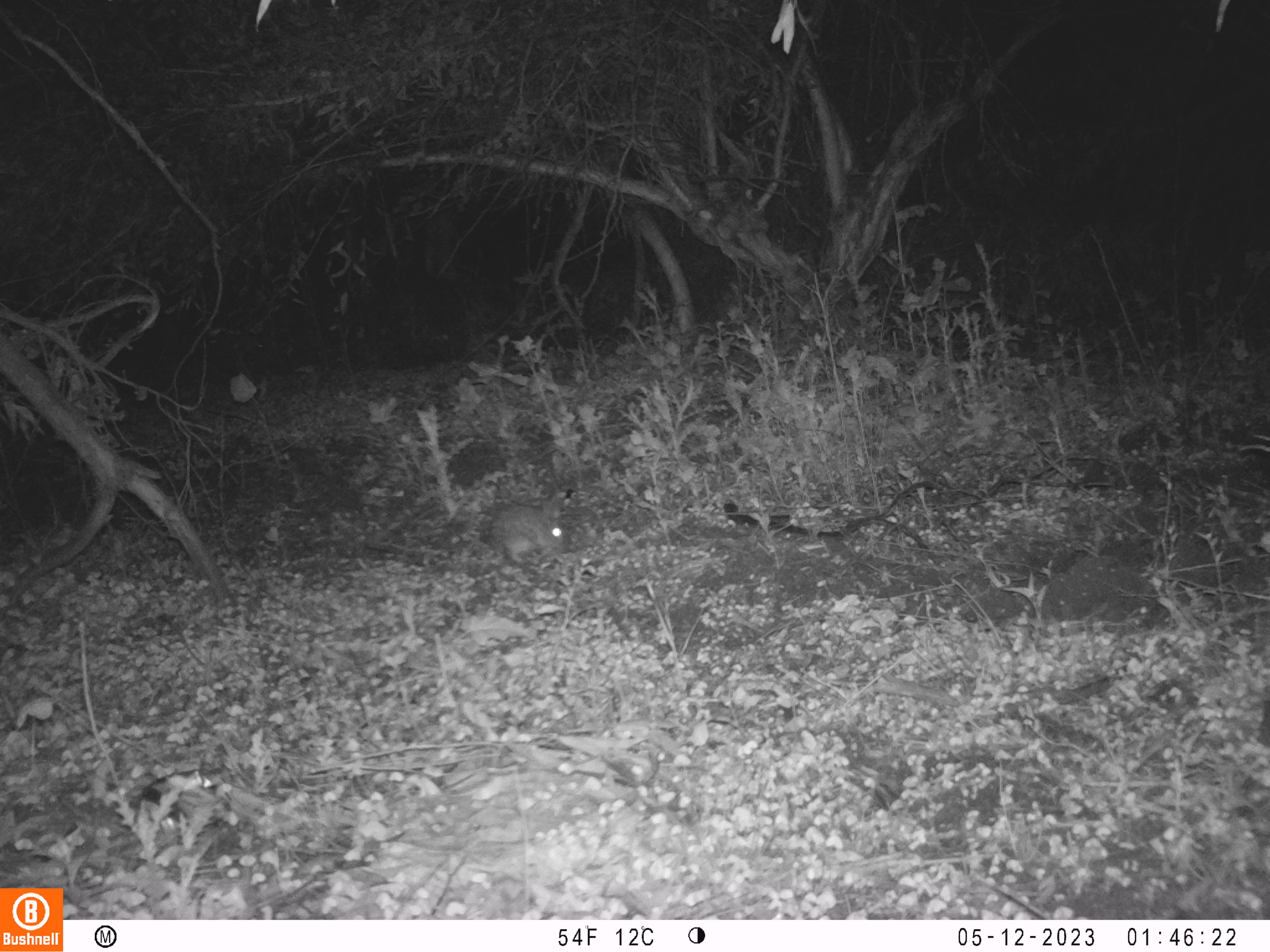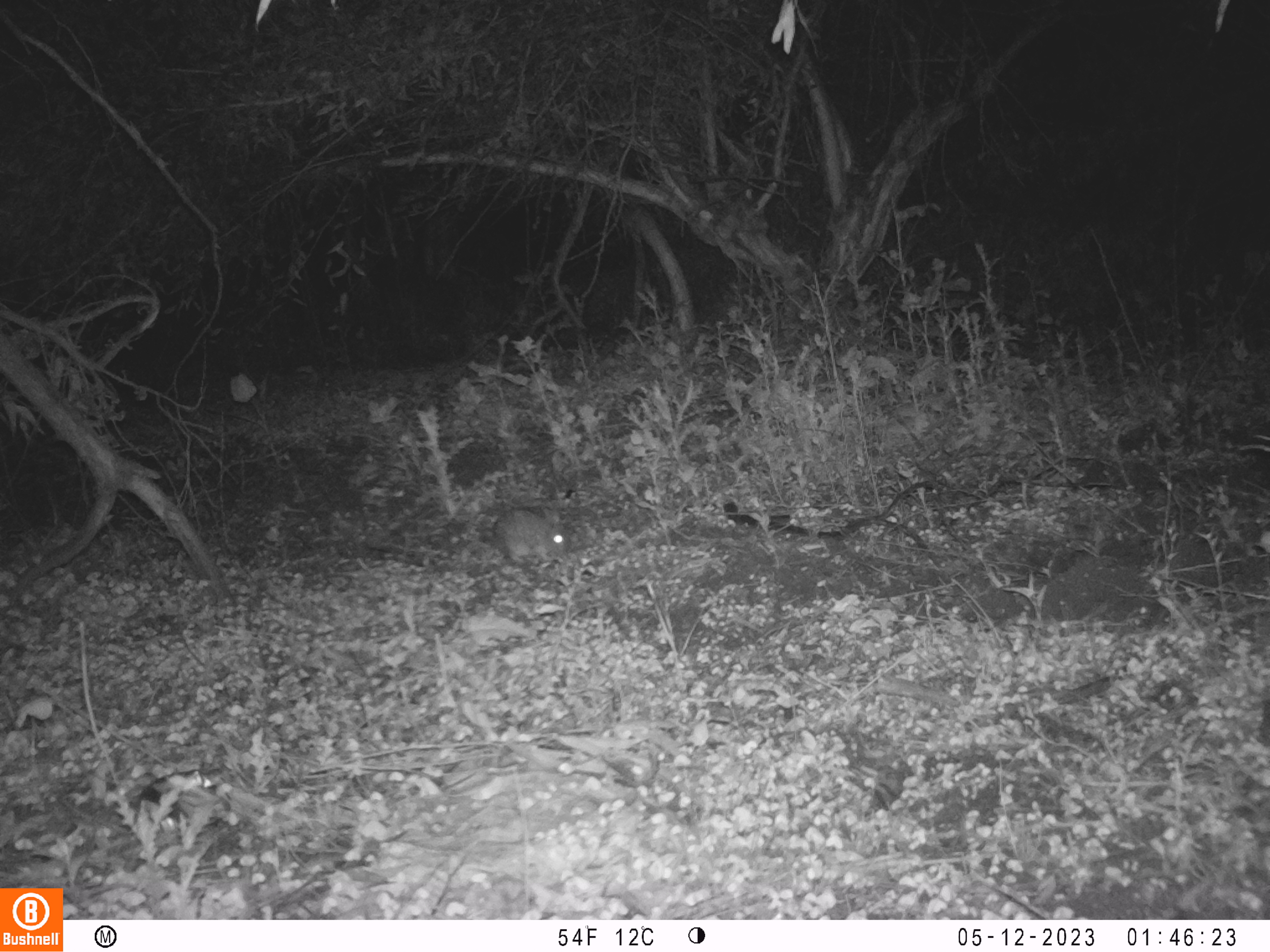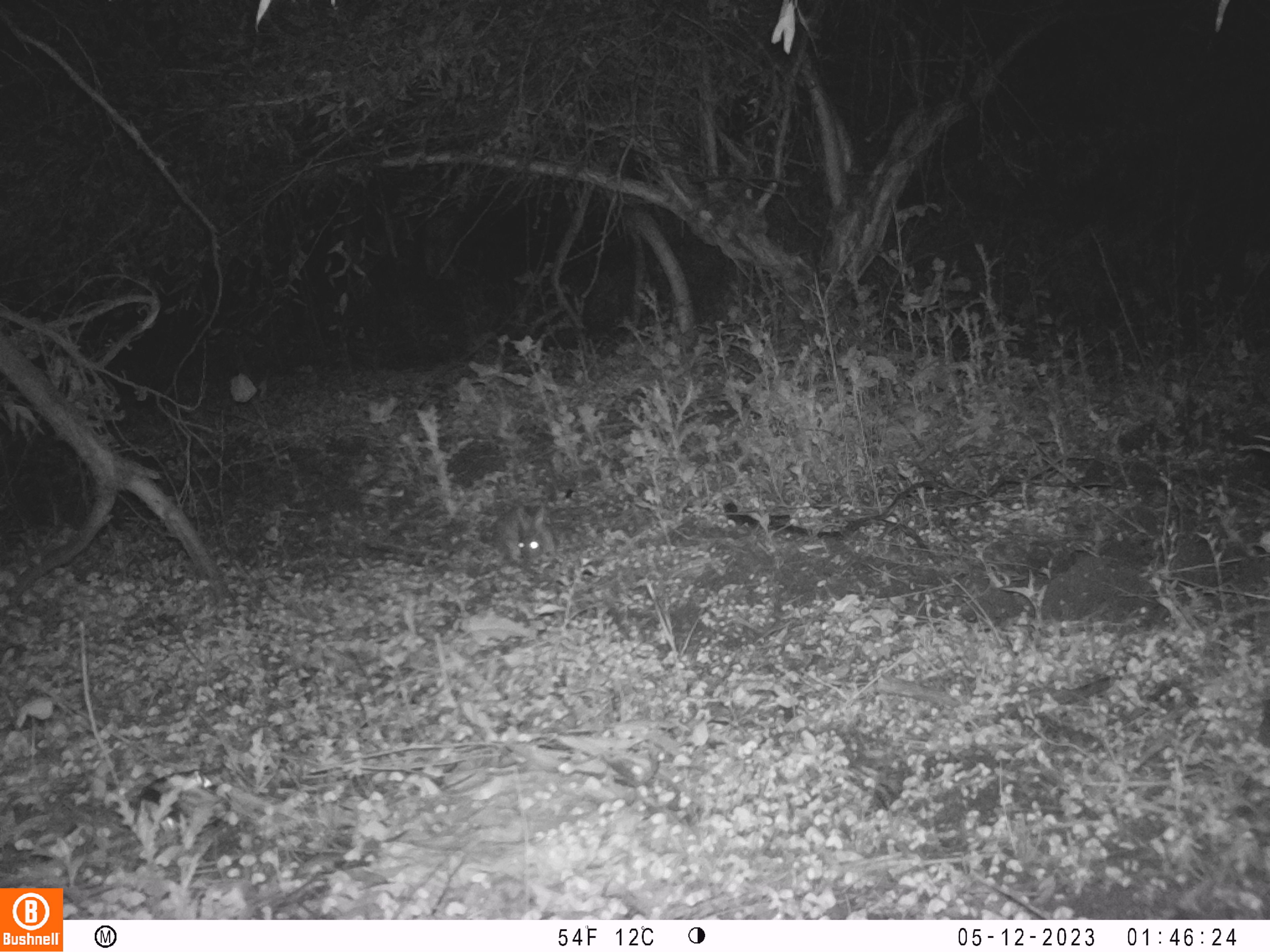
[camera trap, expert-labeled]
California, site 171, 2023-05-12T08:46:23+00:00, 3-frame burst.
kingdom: Animalia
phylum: Chordata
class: Mammalia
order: Lagomorpha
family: Leporidae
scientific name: Leporidae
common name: rabbit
Rabbit (Leporidae).